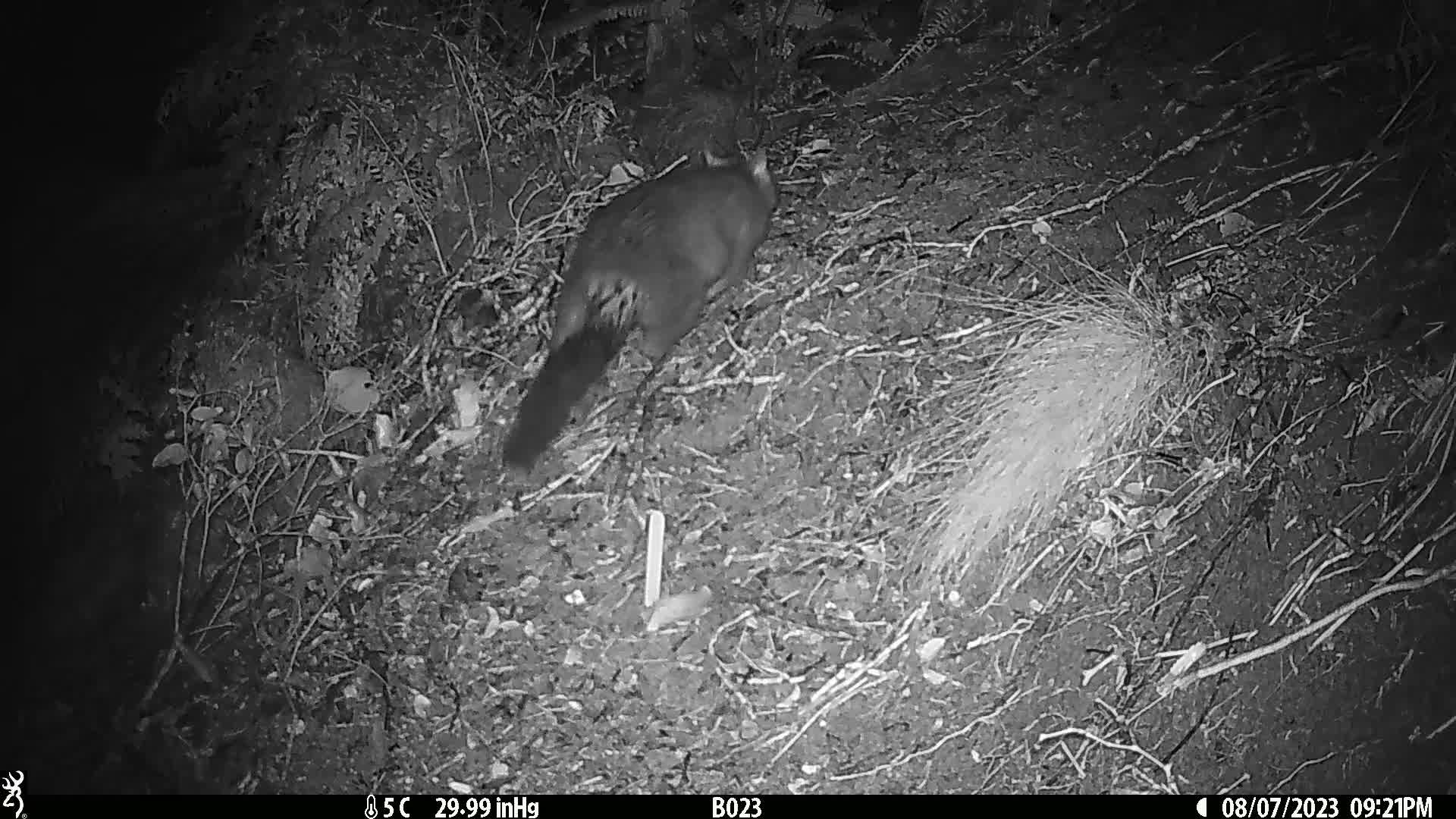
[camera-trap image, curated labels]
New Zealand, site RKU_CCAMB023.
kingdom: Animalia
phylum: Chordata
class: Mammalia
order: Diprotodontia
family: Phalangeridae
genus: Trichosurus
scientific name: Trichosurus vulpecula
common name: common brushtail possum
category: possum